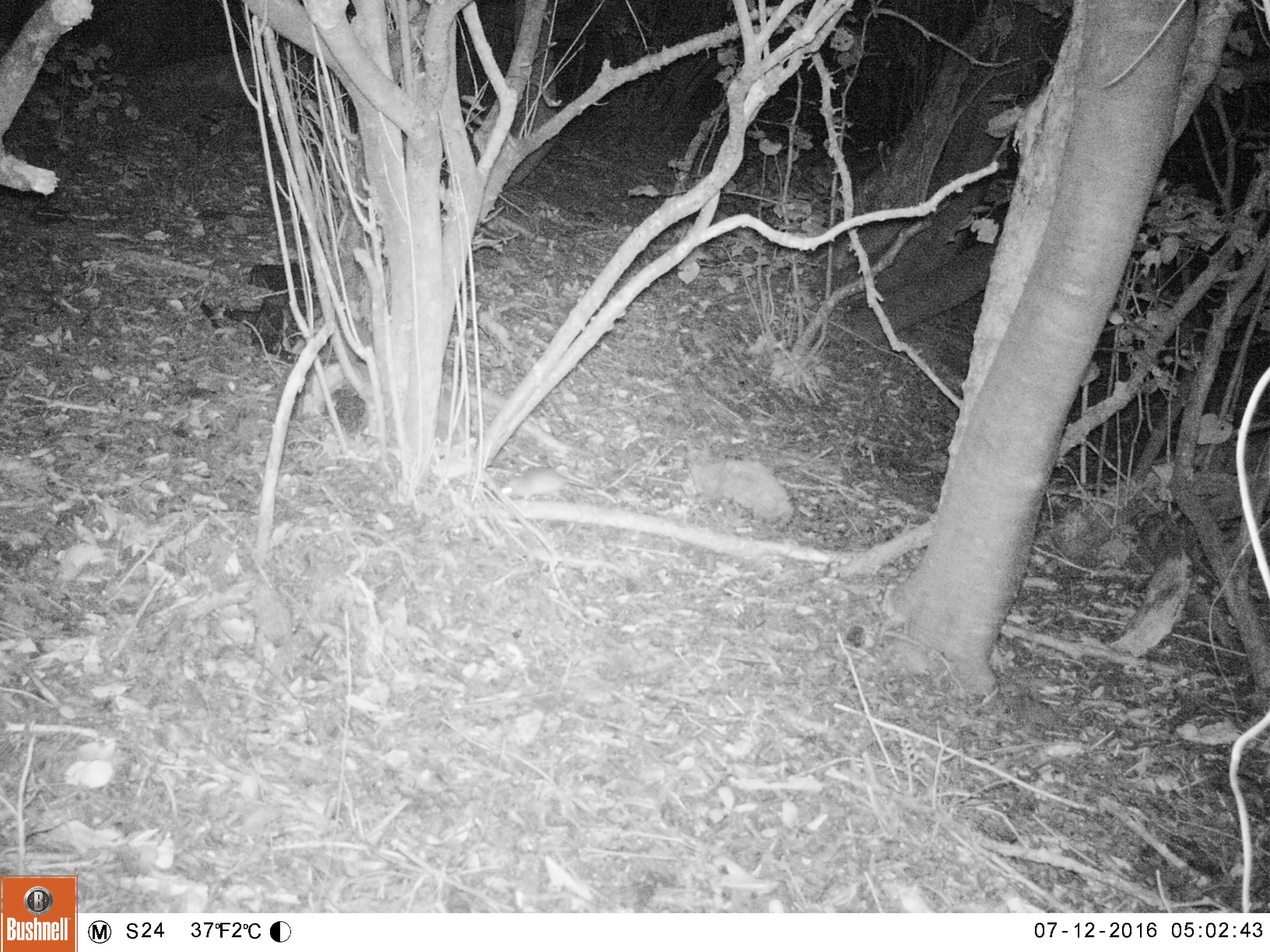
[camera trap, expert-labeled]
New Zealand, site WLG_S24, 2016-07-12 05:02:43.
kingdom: Animalia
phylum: Chordata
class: Mammalia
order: Rodentia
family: Muridae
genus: Rattus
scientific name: Rattus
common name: rat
Rat (Rattus).